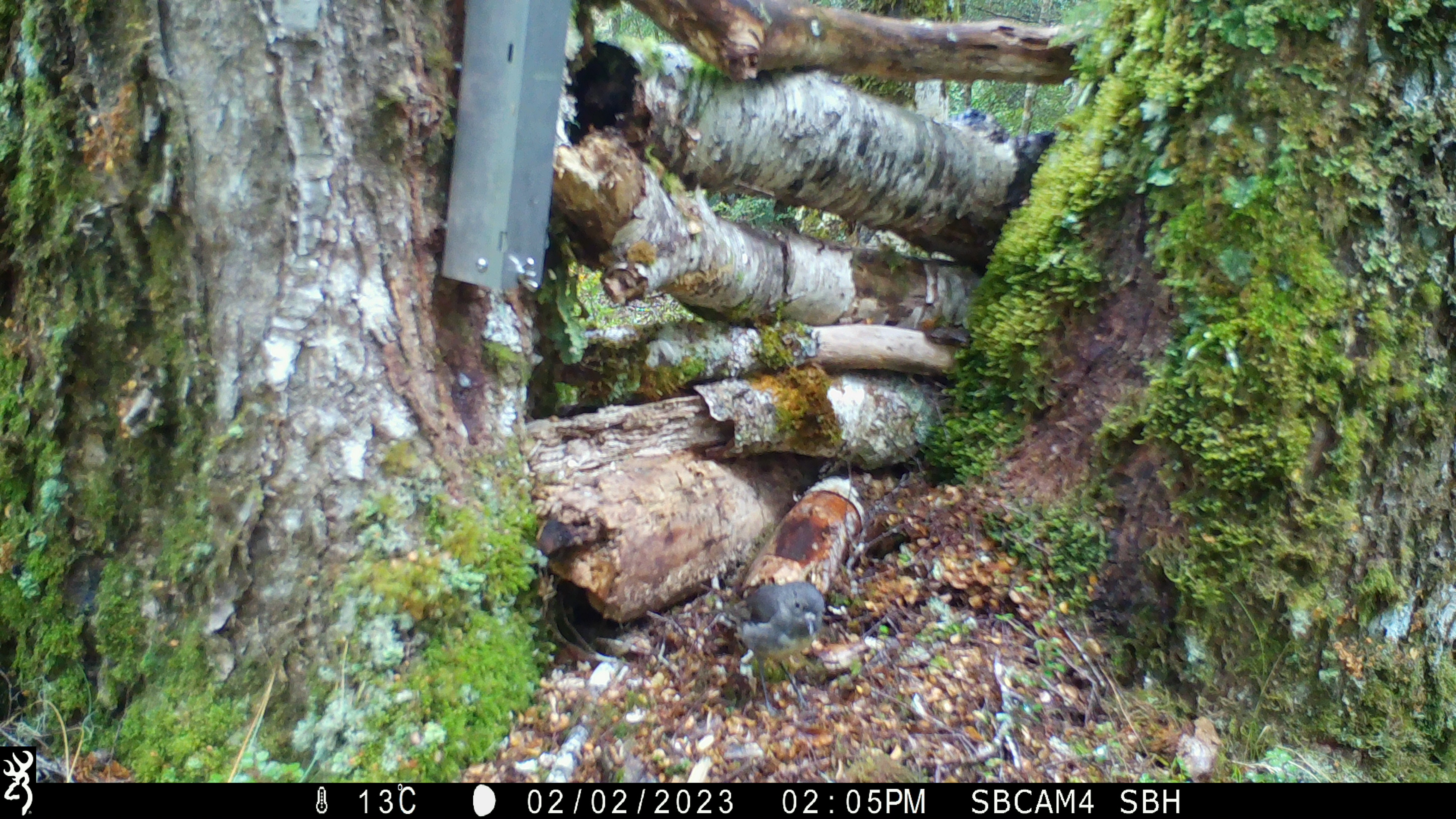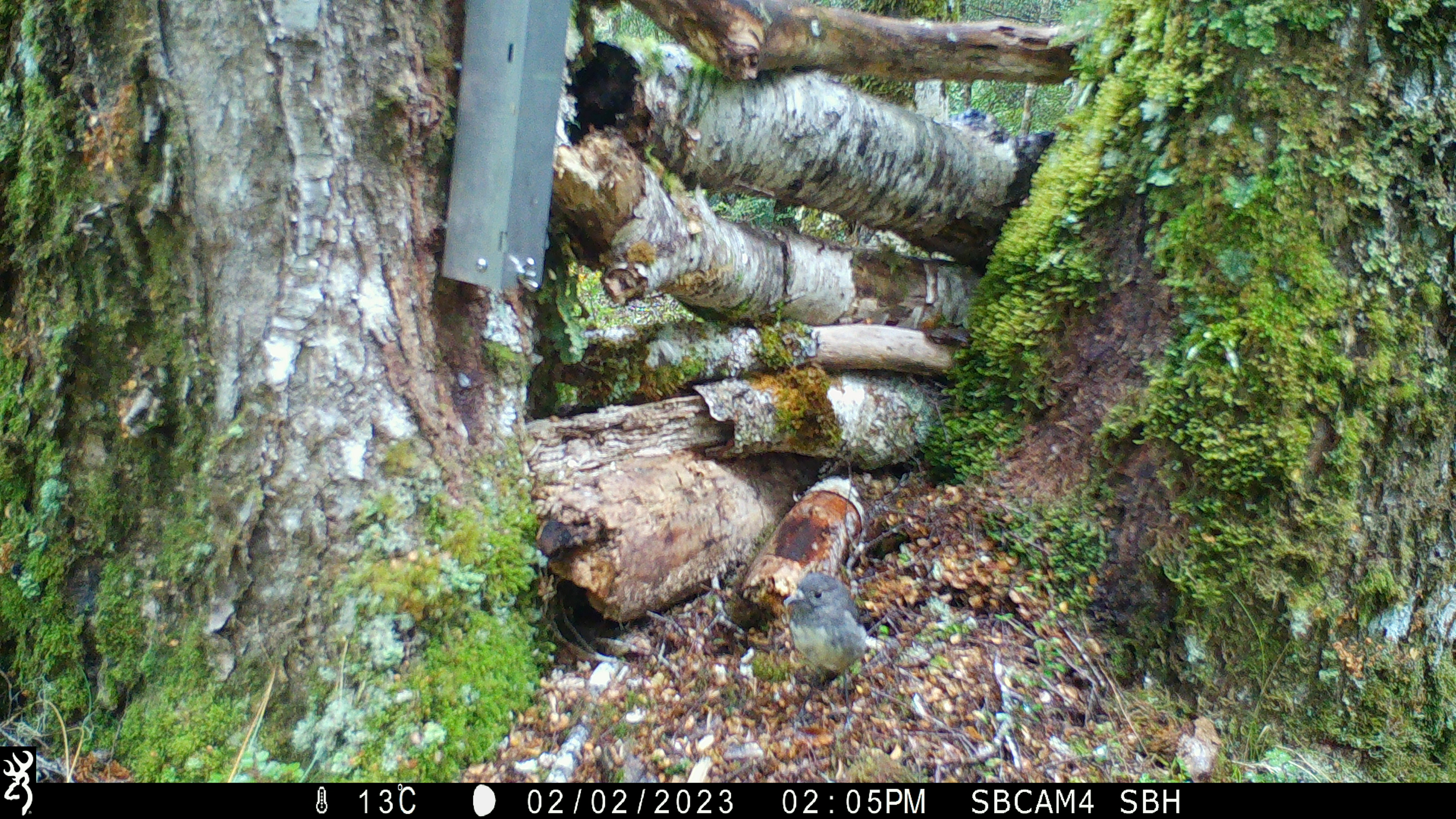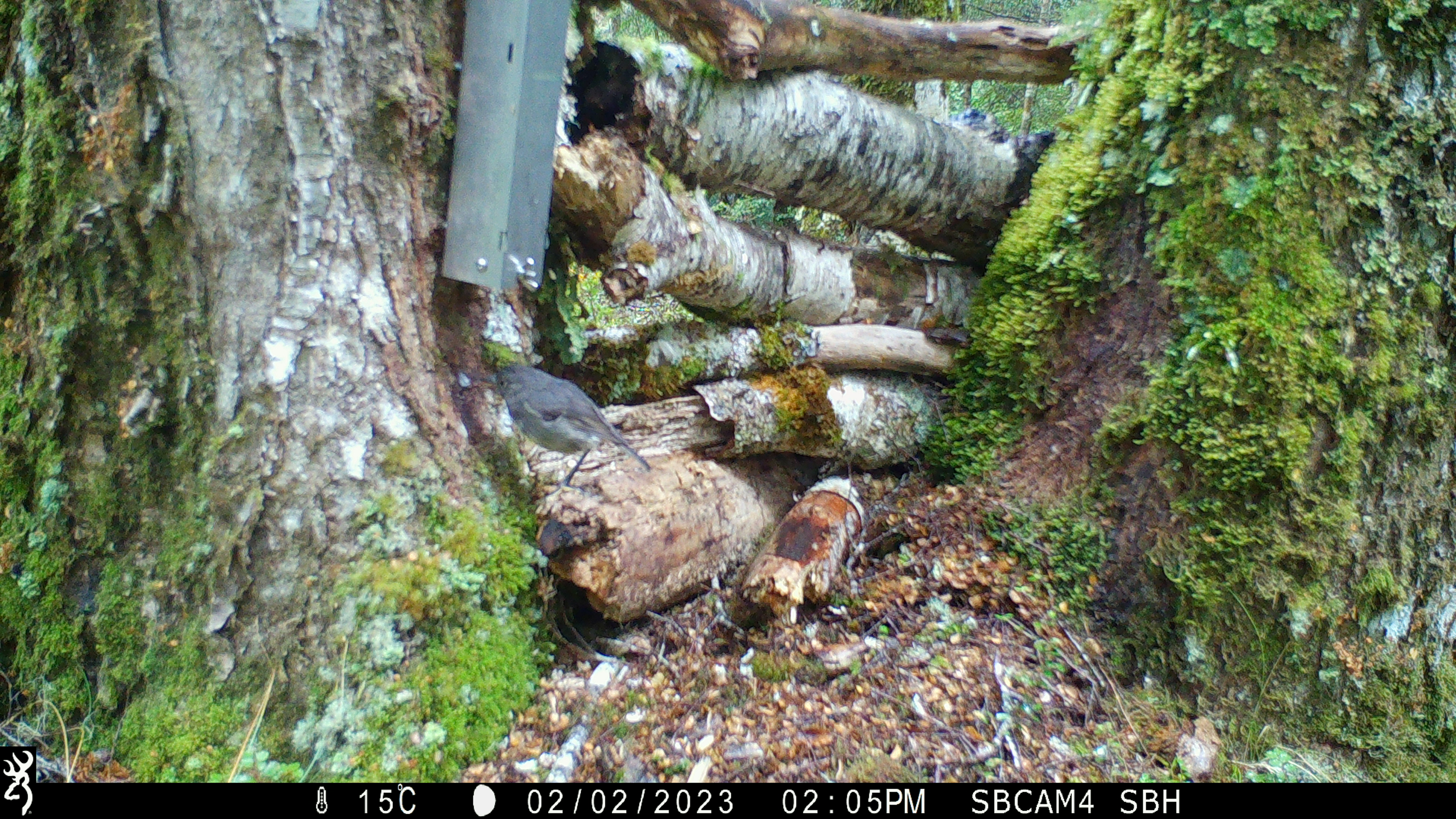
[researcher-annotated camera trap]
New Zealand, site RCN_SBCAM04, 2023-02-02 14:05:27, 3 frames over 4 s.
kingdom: Animalia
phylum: Chordata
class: Aves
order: Passeriformes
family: Petroicidae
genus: Petroica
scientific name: Petroica australis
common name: new zealand robin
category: robin